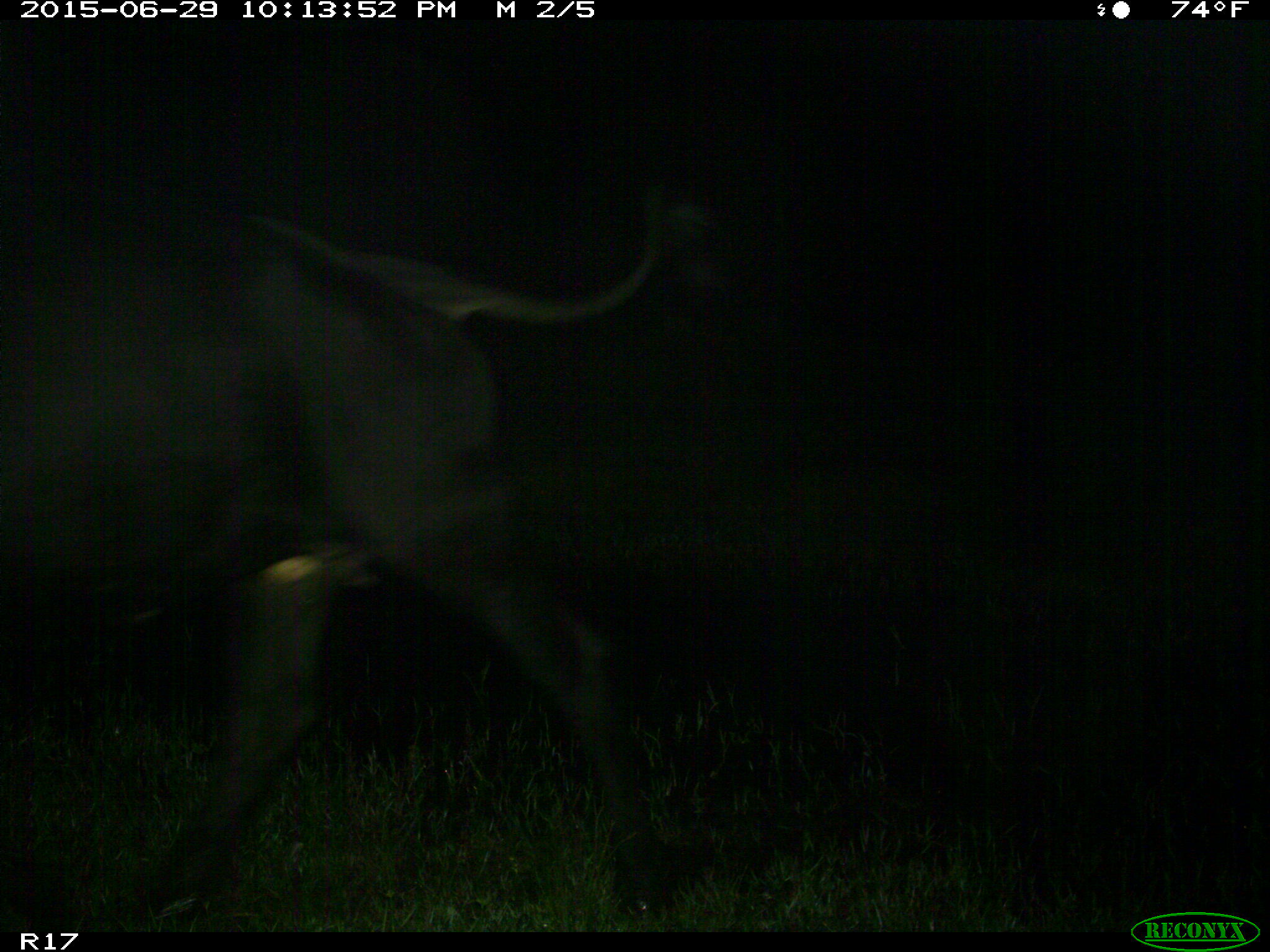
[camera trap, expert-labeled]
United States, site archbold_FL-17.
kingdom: Animalia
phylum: Chordata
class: Mammalia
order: Artiodactyla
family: Bovidae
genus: Bos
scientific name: Bos taurus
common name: domestic cow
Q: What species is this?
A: Bos taurus (domestic cow).